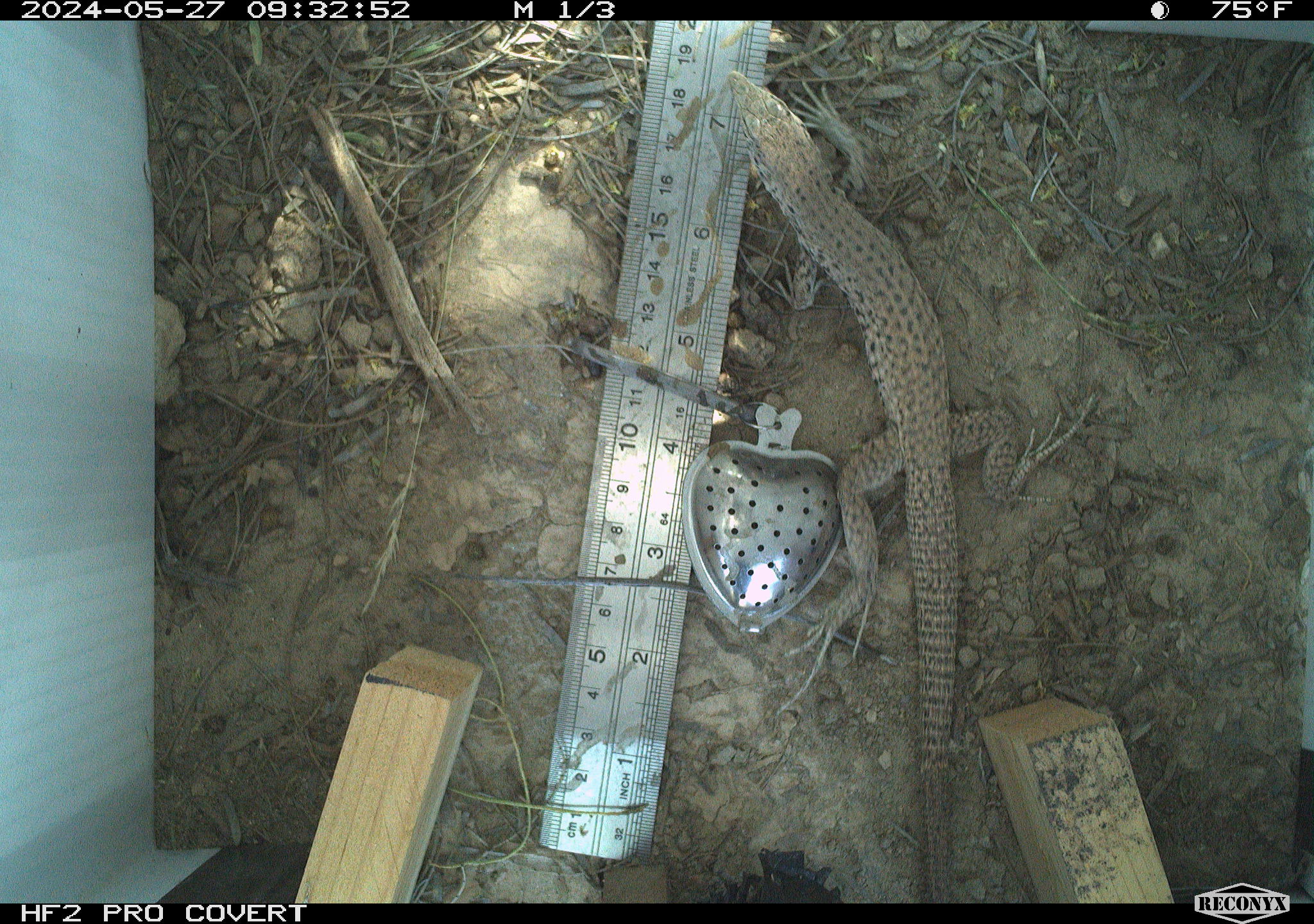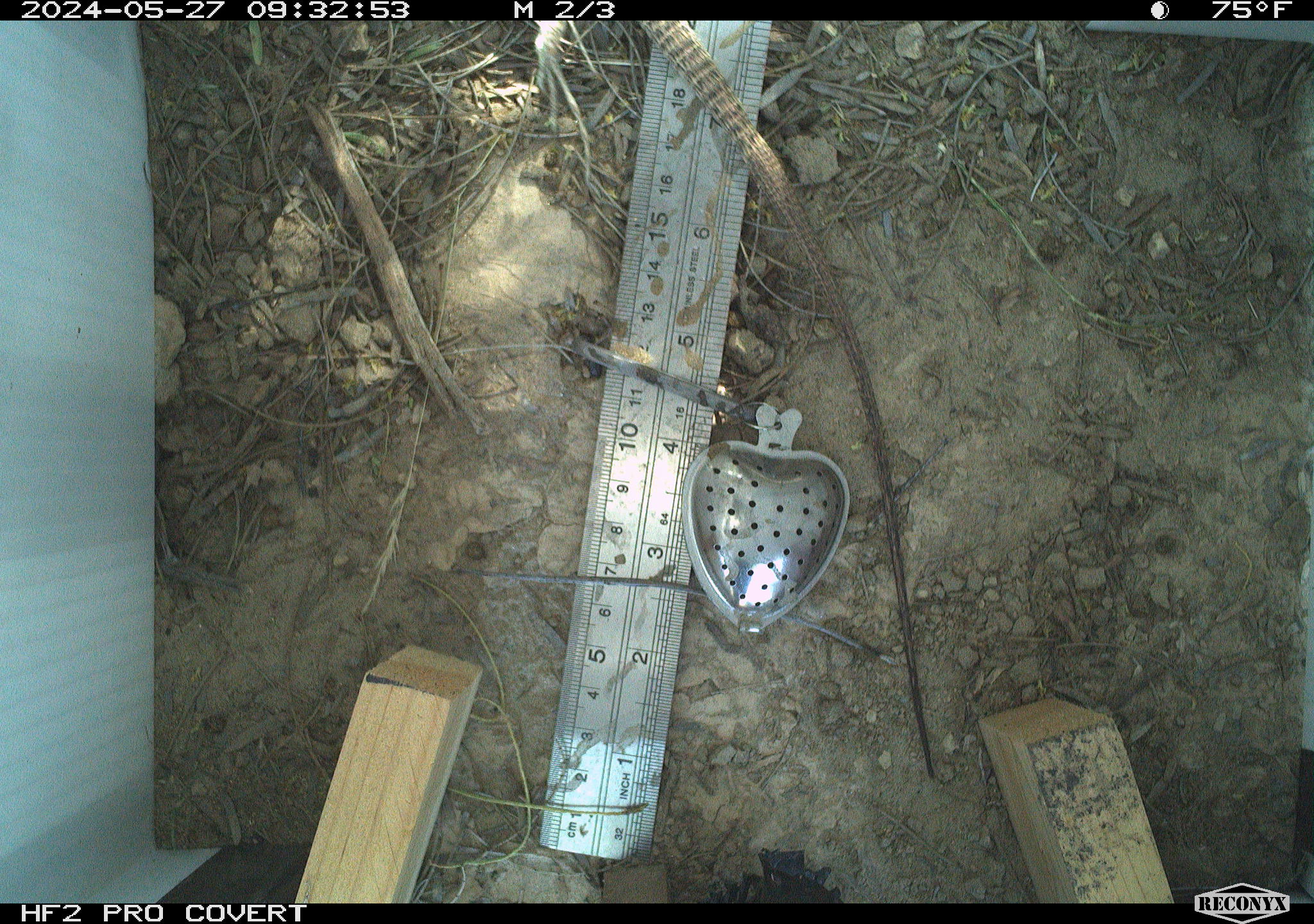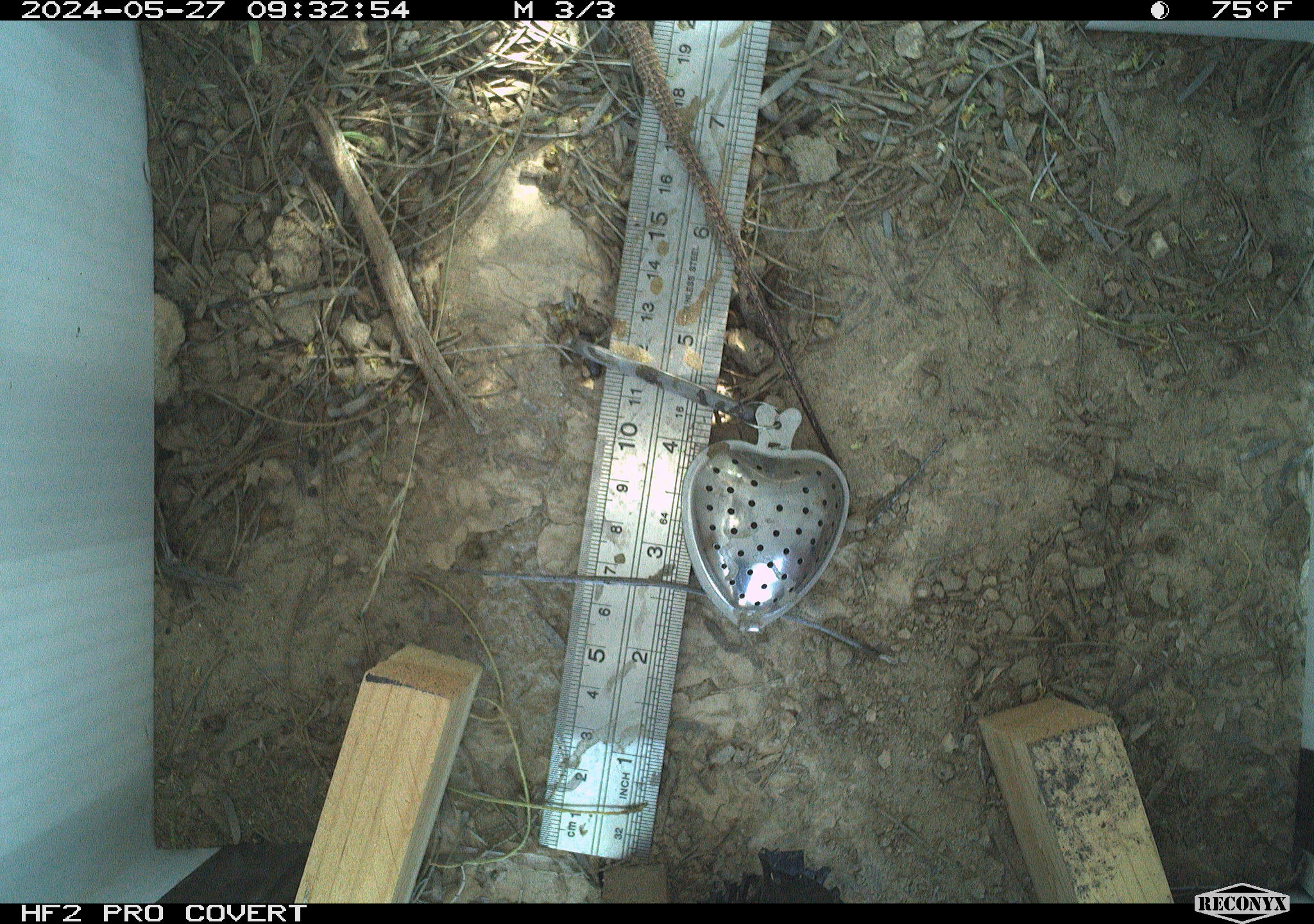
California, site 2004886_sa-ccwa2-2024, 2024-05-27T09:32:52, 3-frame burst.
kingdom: Animalia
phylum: Chordata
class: Reptilia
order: Squamata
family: Teiidae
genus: Aspidoscelis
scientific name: Aspidoscelis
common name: whiptail lizards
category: aspidoscelis species